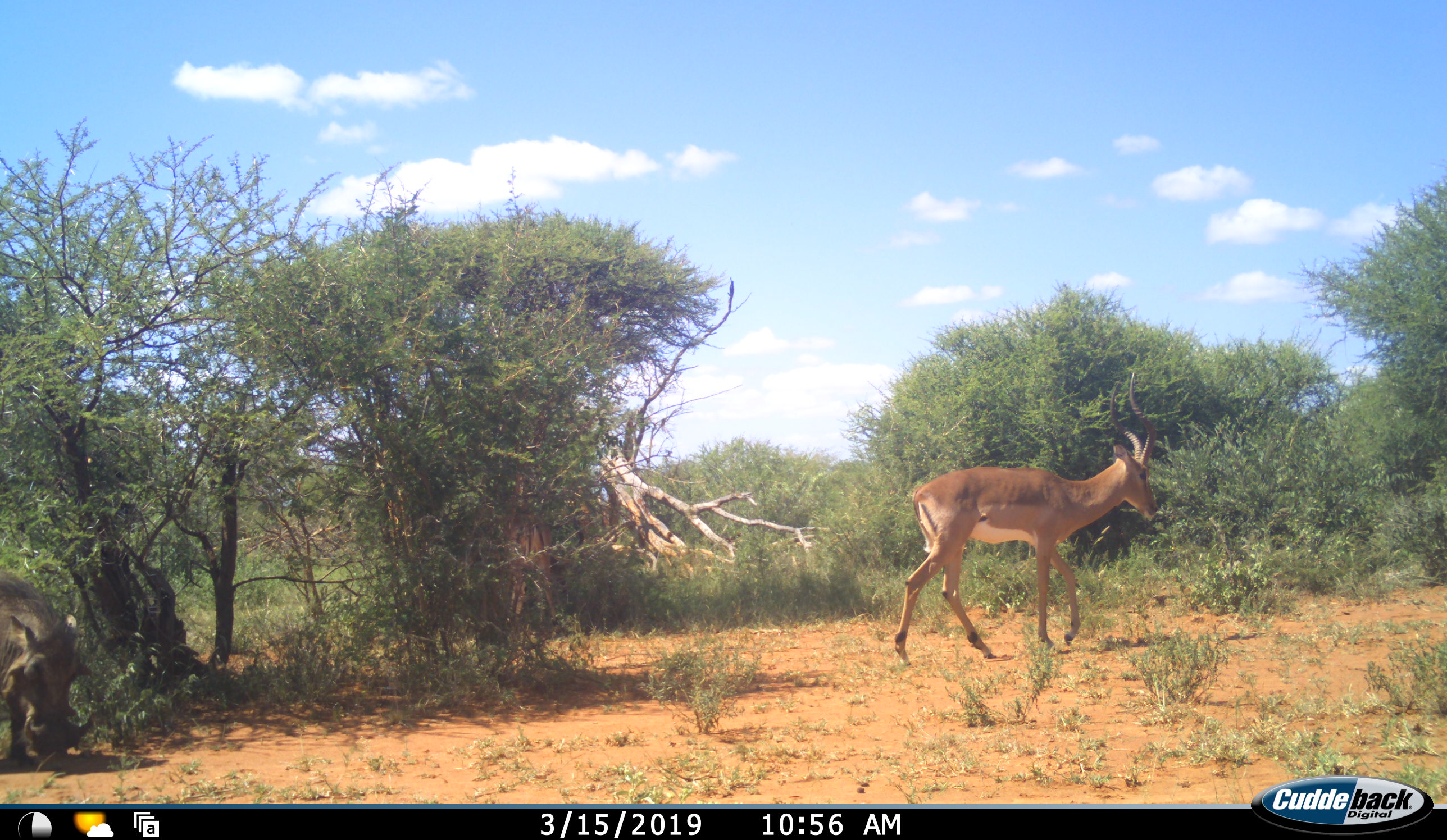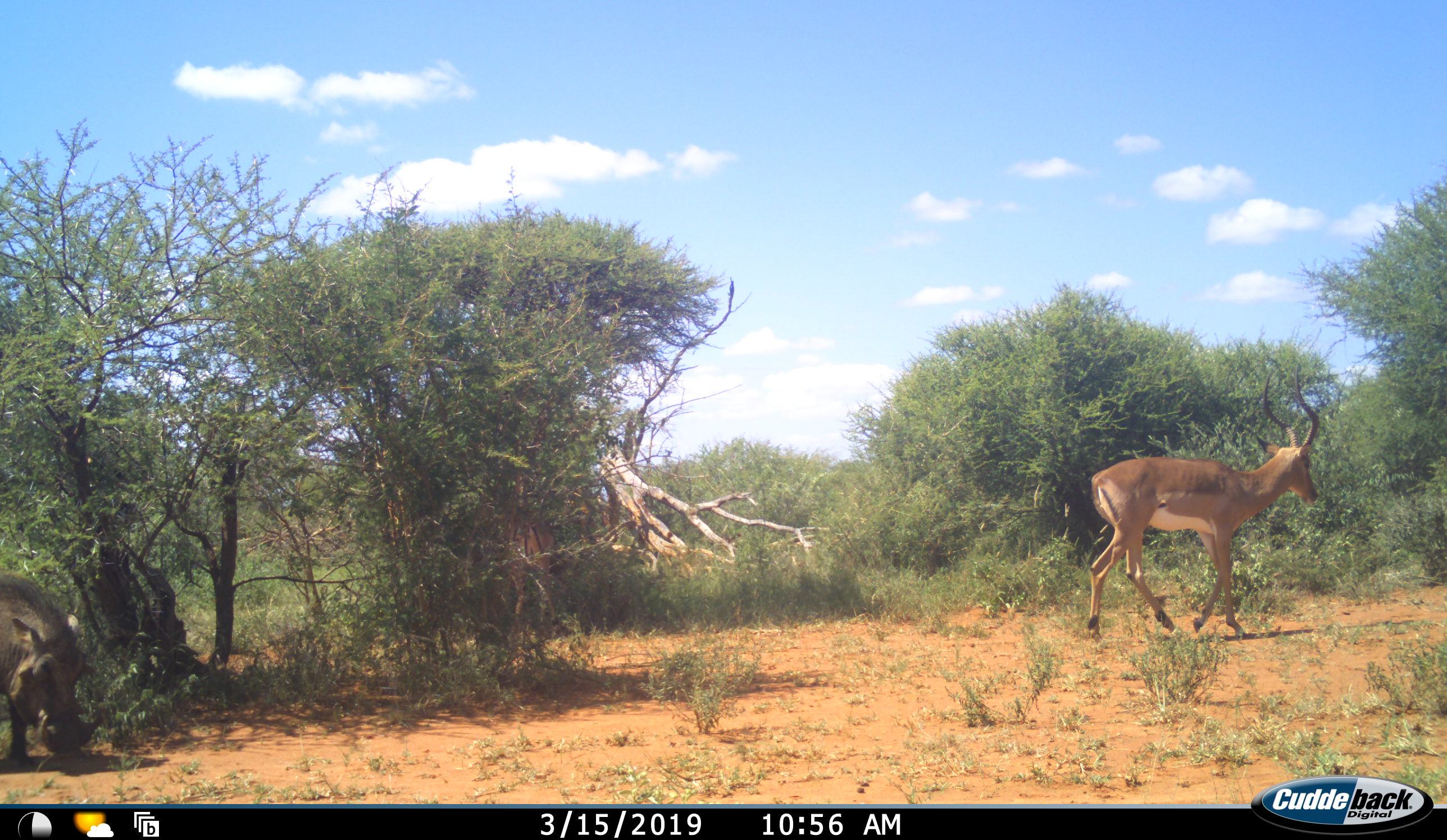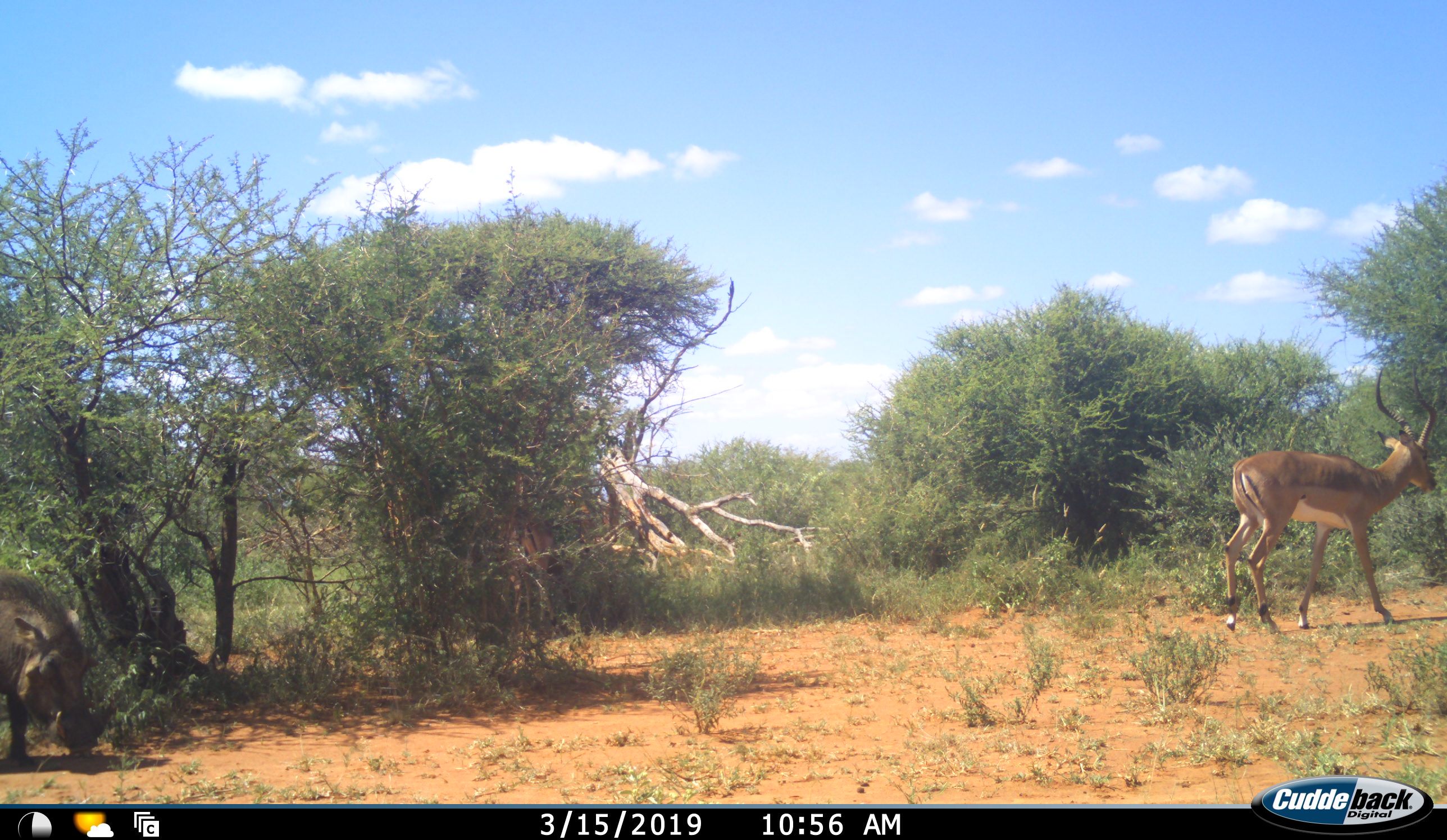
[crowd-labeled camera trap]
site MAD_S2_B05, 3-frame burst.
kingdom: Animalia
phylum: Chordata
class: Mammalia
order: Artiodactyla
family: Bovidae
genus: Aepyceros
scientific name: Aepyceros melampus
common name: impala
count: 1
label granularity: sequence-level